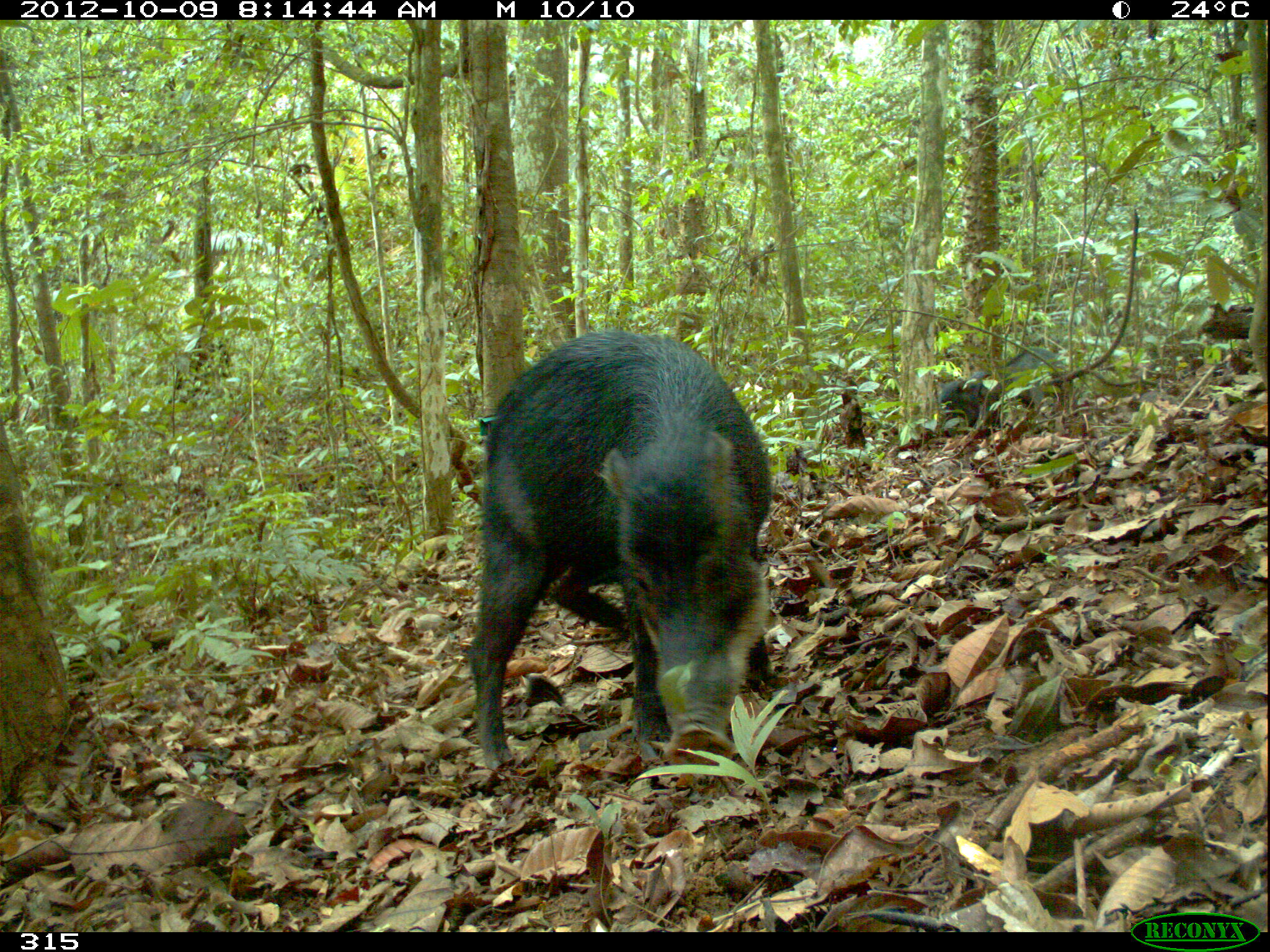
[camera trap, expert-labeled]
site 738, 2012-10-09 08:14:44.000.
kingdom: Animalia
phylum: Chordata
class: Mammalia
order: Artiodactyla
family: Tayassuidae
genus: Tayassu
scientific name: Tayassu pecari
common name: white-lipped peccary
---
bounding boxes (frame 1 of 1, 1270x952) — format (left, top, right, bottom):
tayassu pecari: (465, 327, 774, 767); (934, 346, 1068, 436)